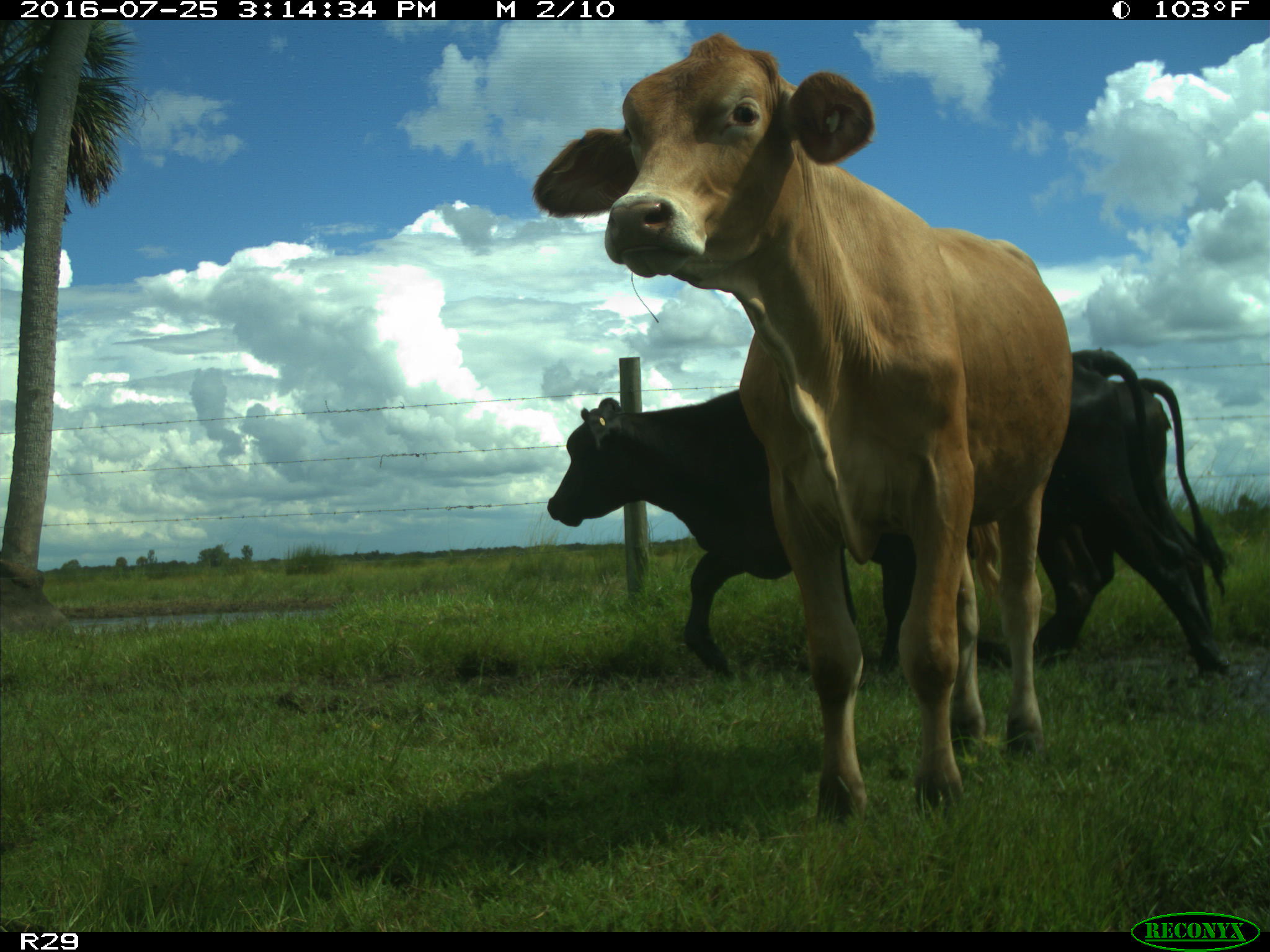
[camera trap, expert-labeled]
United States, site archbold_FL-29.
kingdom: Animalia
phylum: Chordata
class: Mammalia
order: Artiodactyla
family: Bovidae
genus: Bos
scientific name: Bos taurus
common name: domestic cow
Bos taurus (domestic cow).